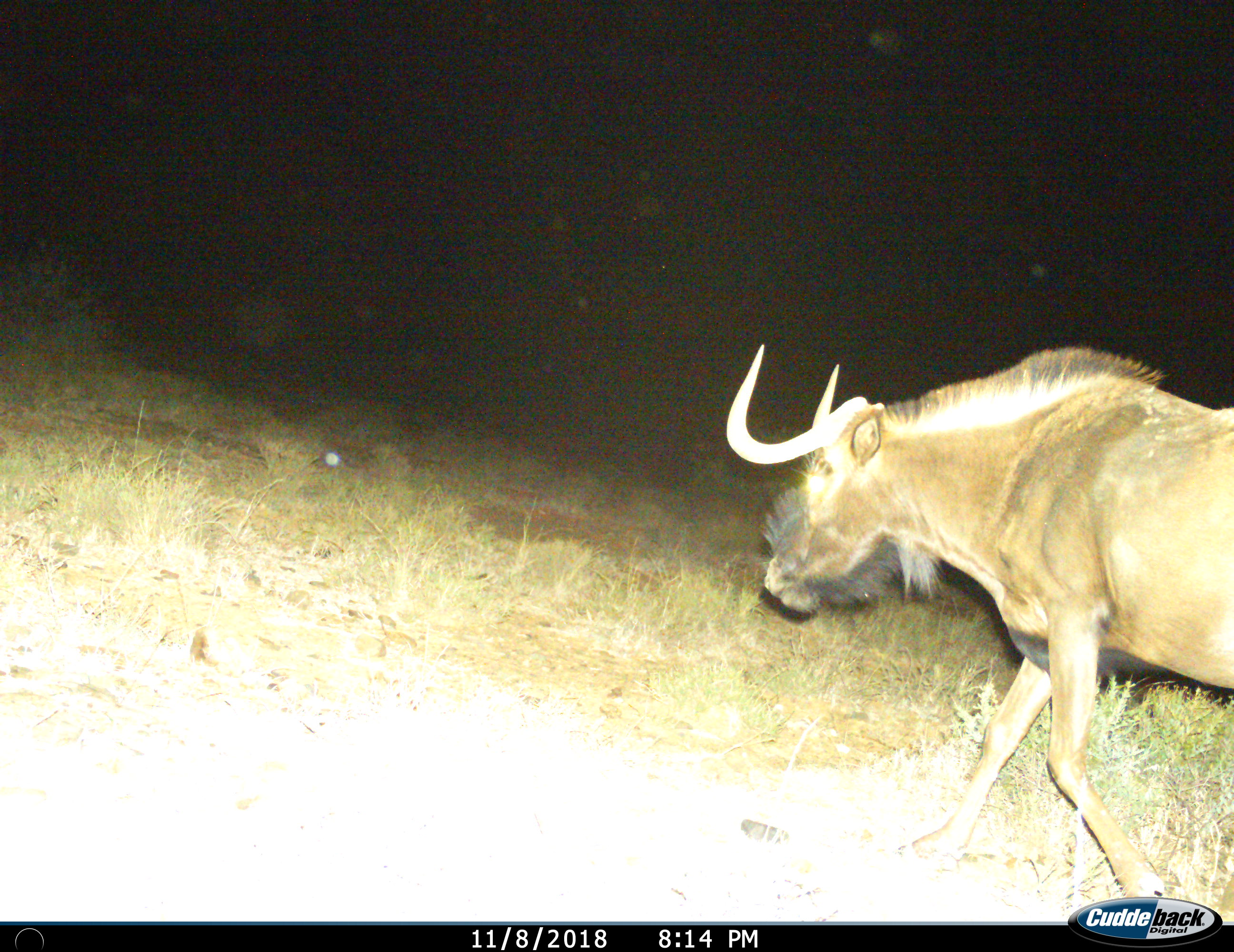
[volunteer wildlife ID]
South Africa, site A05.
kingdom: Animalia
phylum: Chordata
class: Mammalia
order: Artiodactyla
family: Bovidae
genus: Connochaetes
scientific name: Connochaetes gnou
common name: black wildebeest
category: wildebeestblack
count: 1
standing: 0%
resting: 0%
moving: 100%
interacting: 0%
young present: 0%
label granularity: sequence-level